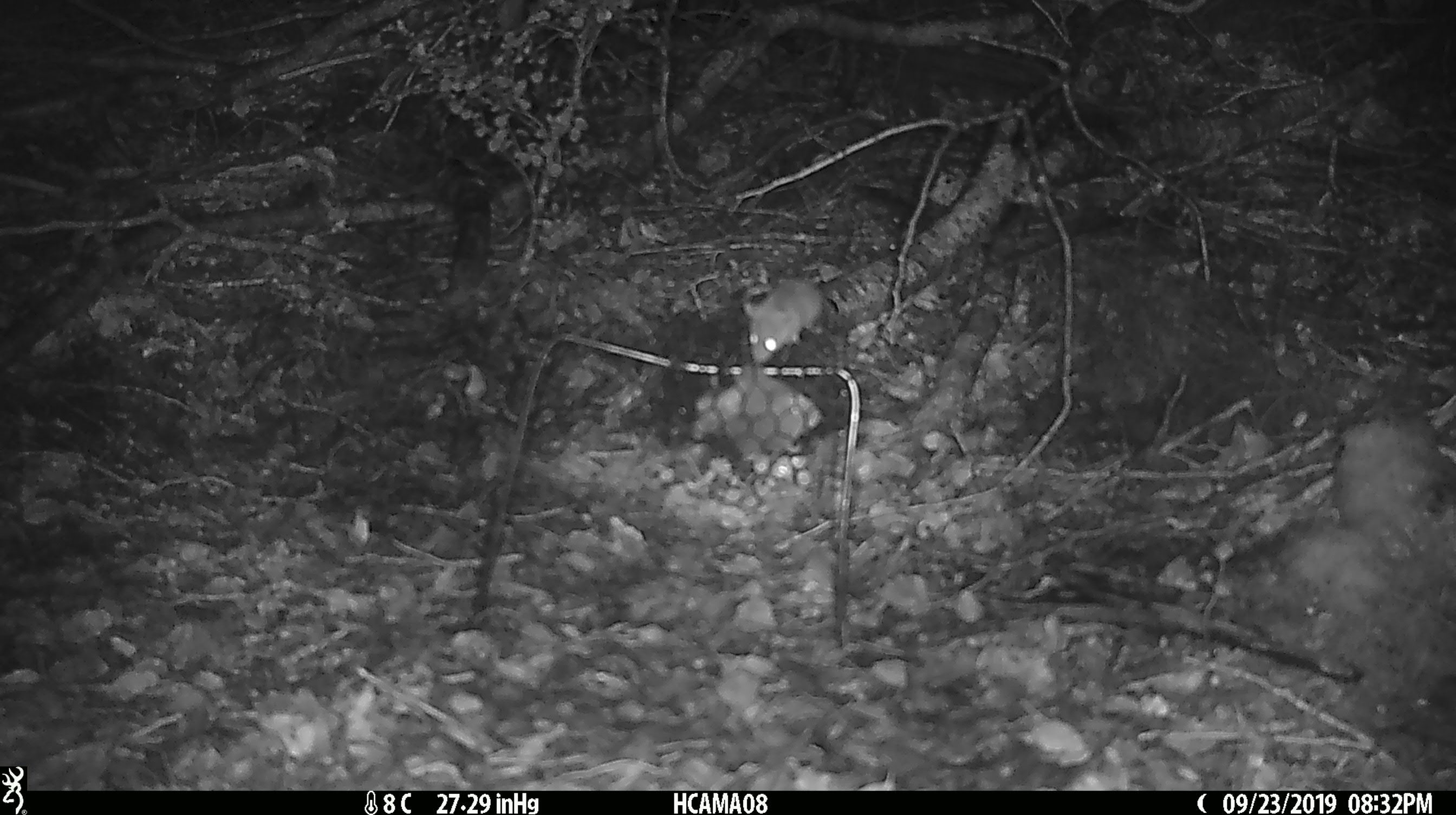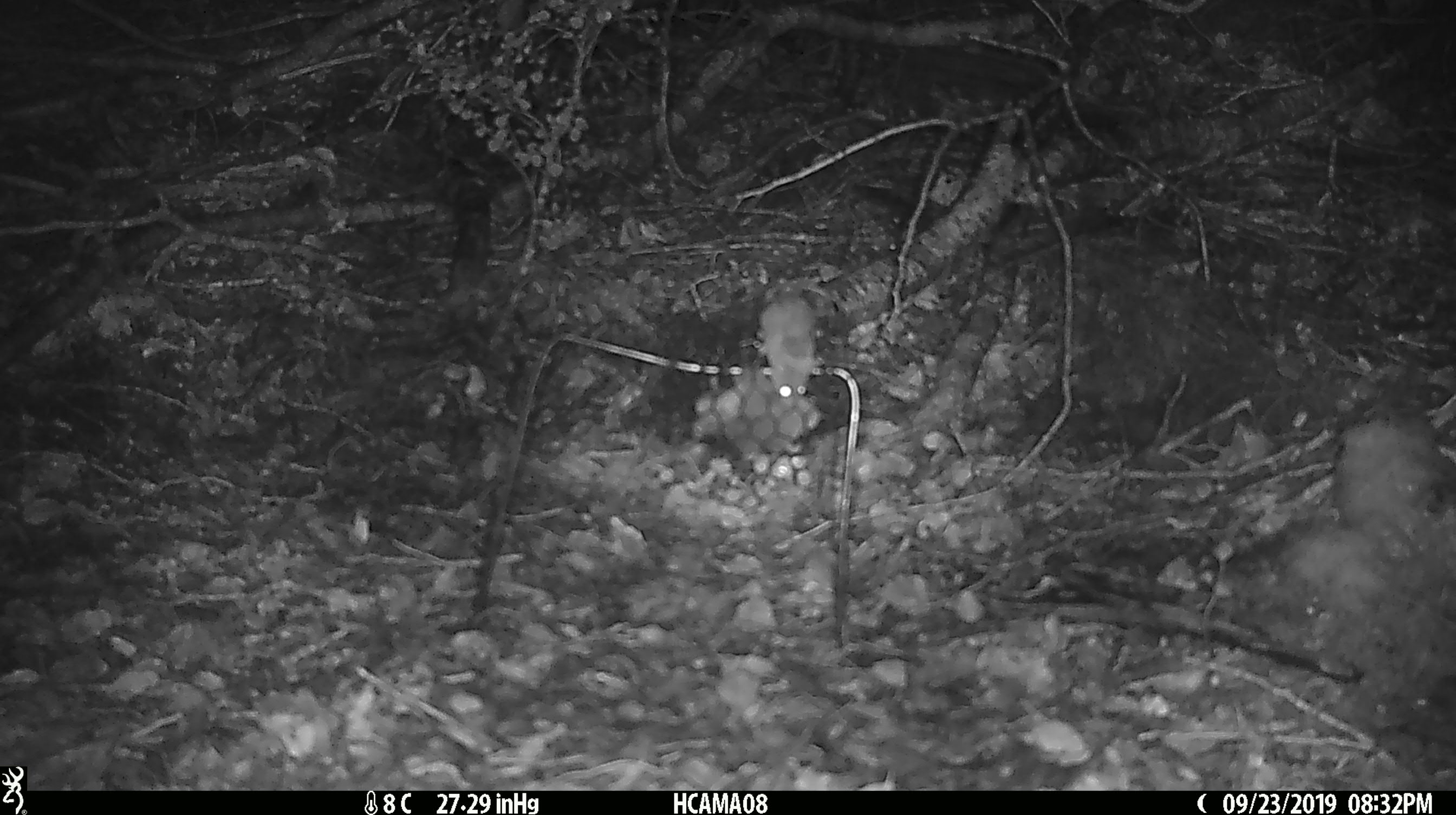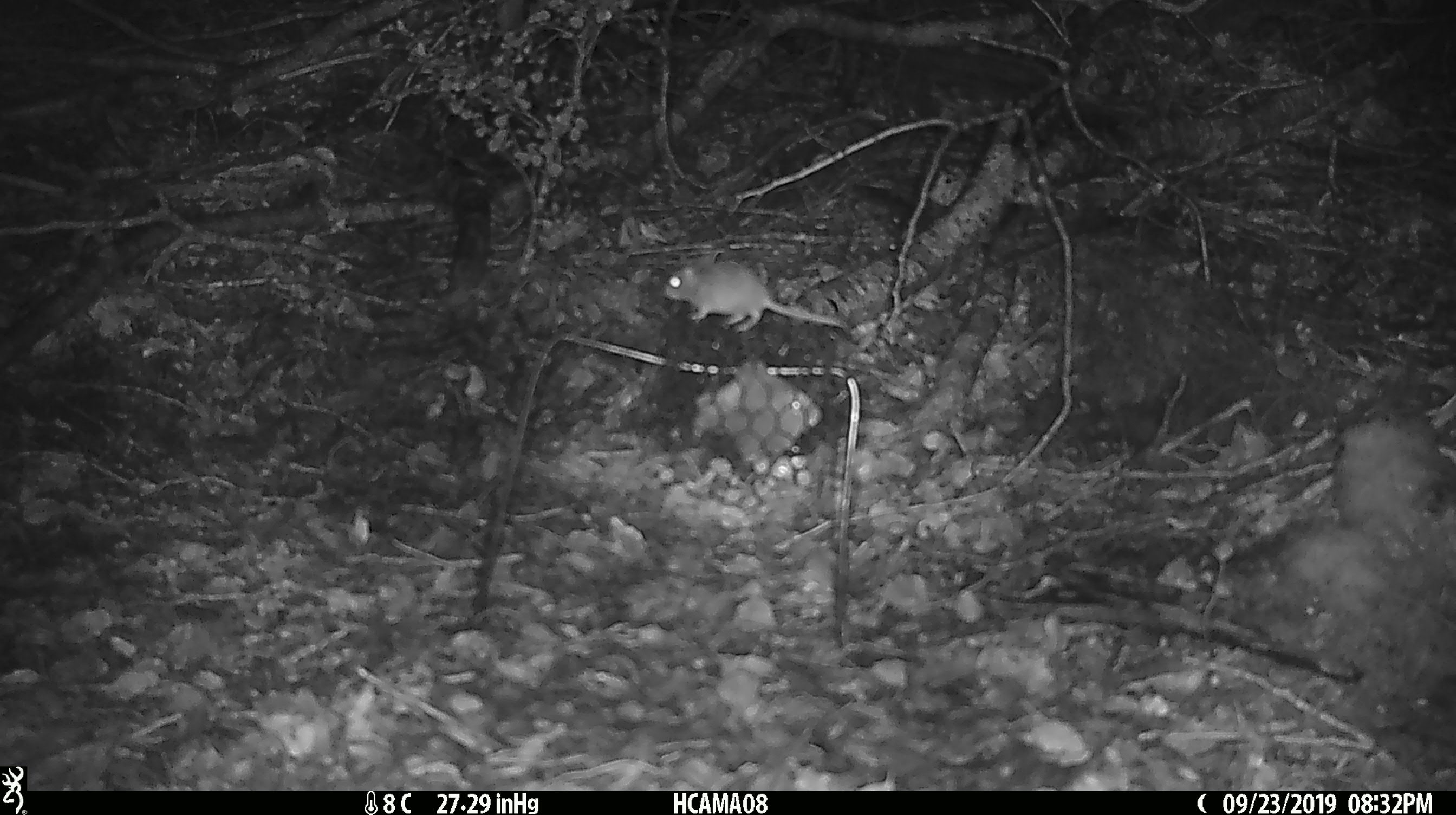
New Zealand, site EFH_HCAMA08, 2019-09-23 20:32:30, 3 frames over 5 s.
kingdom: Animalia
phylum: Chordata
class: Mammalia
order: Rodentia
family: Muridae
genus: Mus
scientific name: Mus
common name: mouse